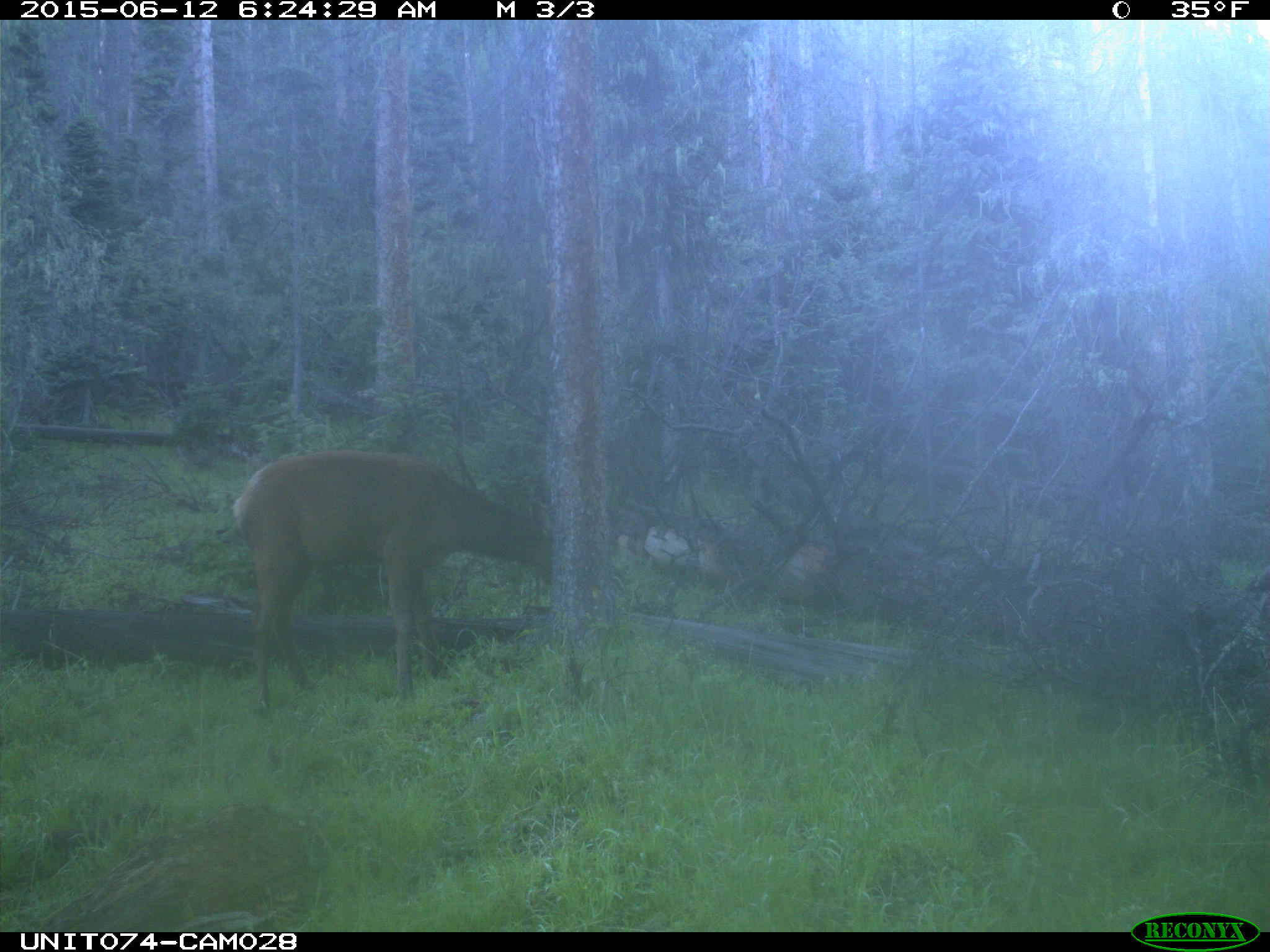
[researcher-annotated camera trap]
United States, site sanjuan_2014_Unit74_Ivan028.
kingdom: Animalia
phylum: Chordata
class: Mammalia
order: Artiodactyla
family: Cervidae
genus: Cervus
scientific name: Cervus elaphus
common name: red deer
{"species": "Cervus elaphus (red deer)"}